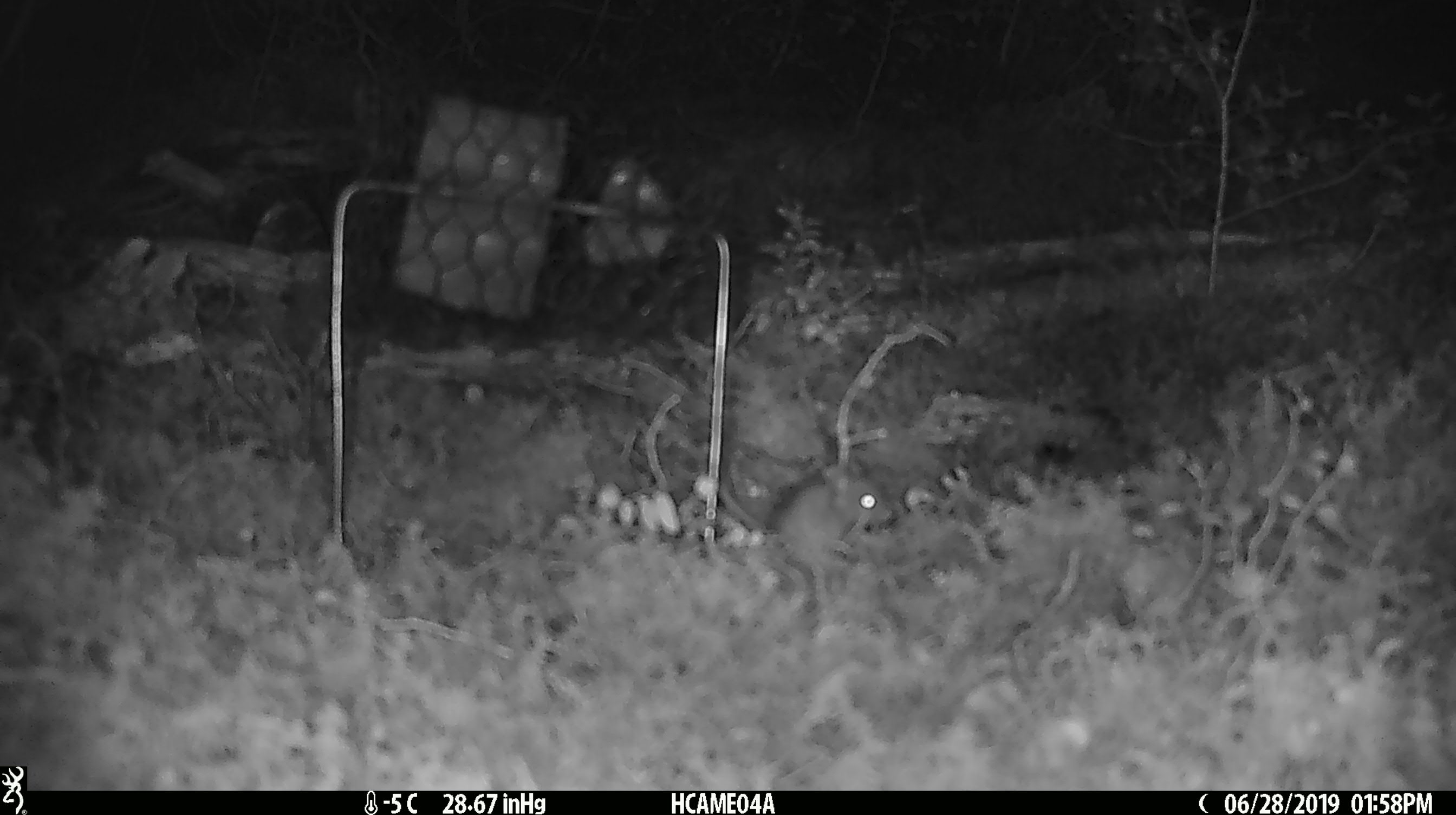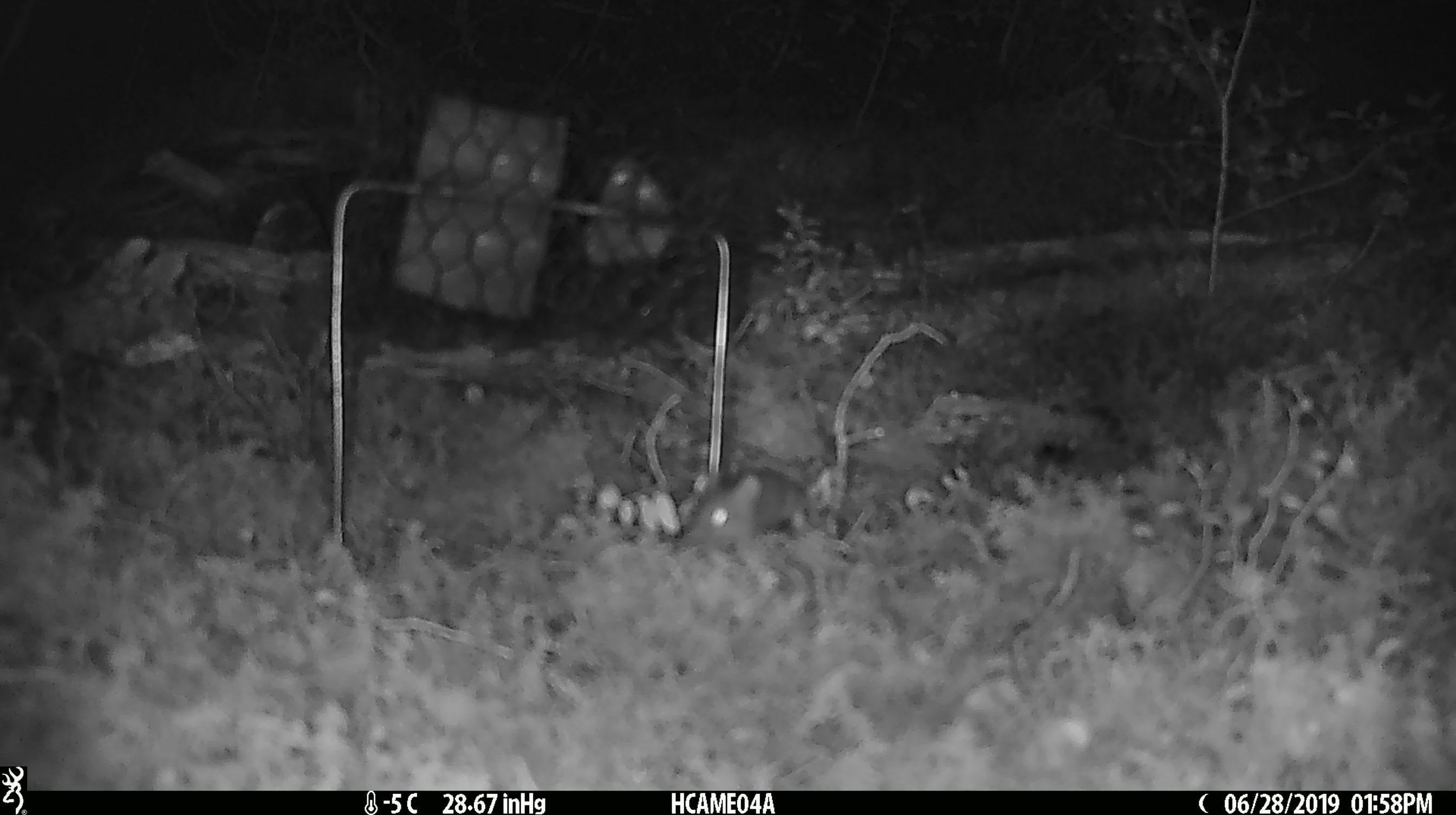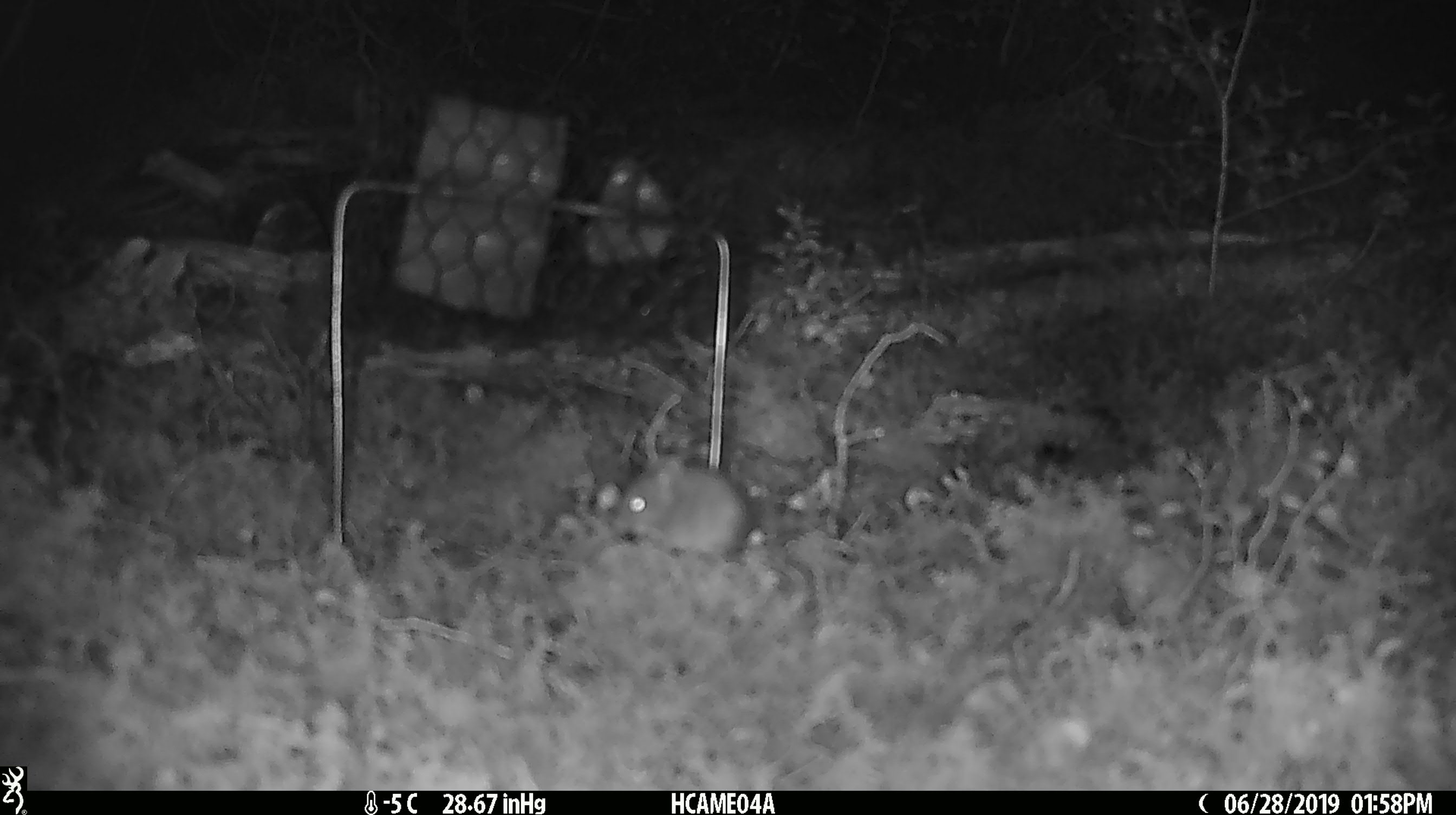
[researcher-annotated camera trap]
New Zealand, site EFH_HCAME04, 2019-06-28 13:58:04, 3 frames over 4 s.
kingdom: Animalia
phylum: Chordata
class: Mammalia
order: Rodentia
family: Muridae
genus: Mus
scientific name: Mus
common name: mouse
Mouse (Mus).